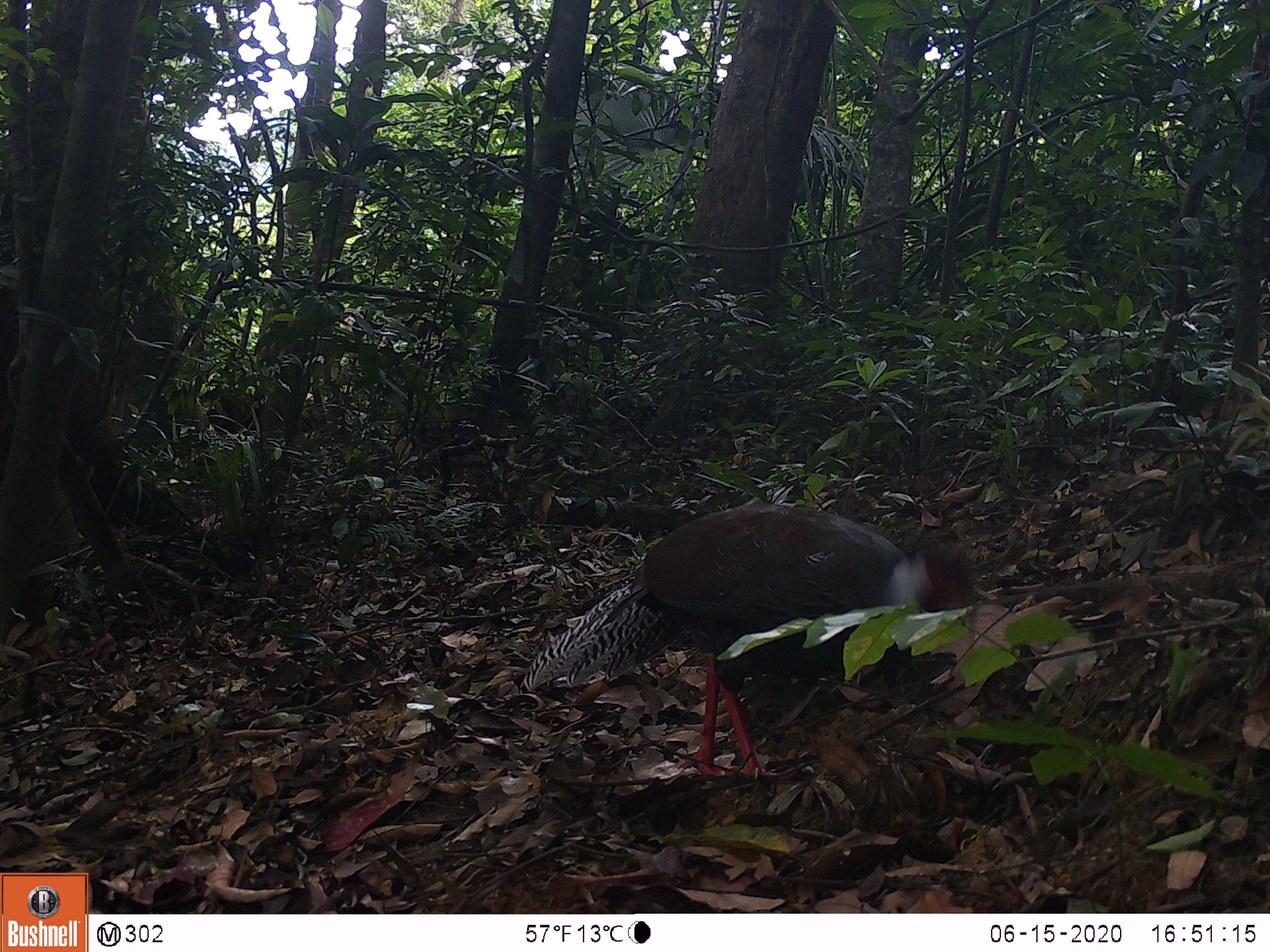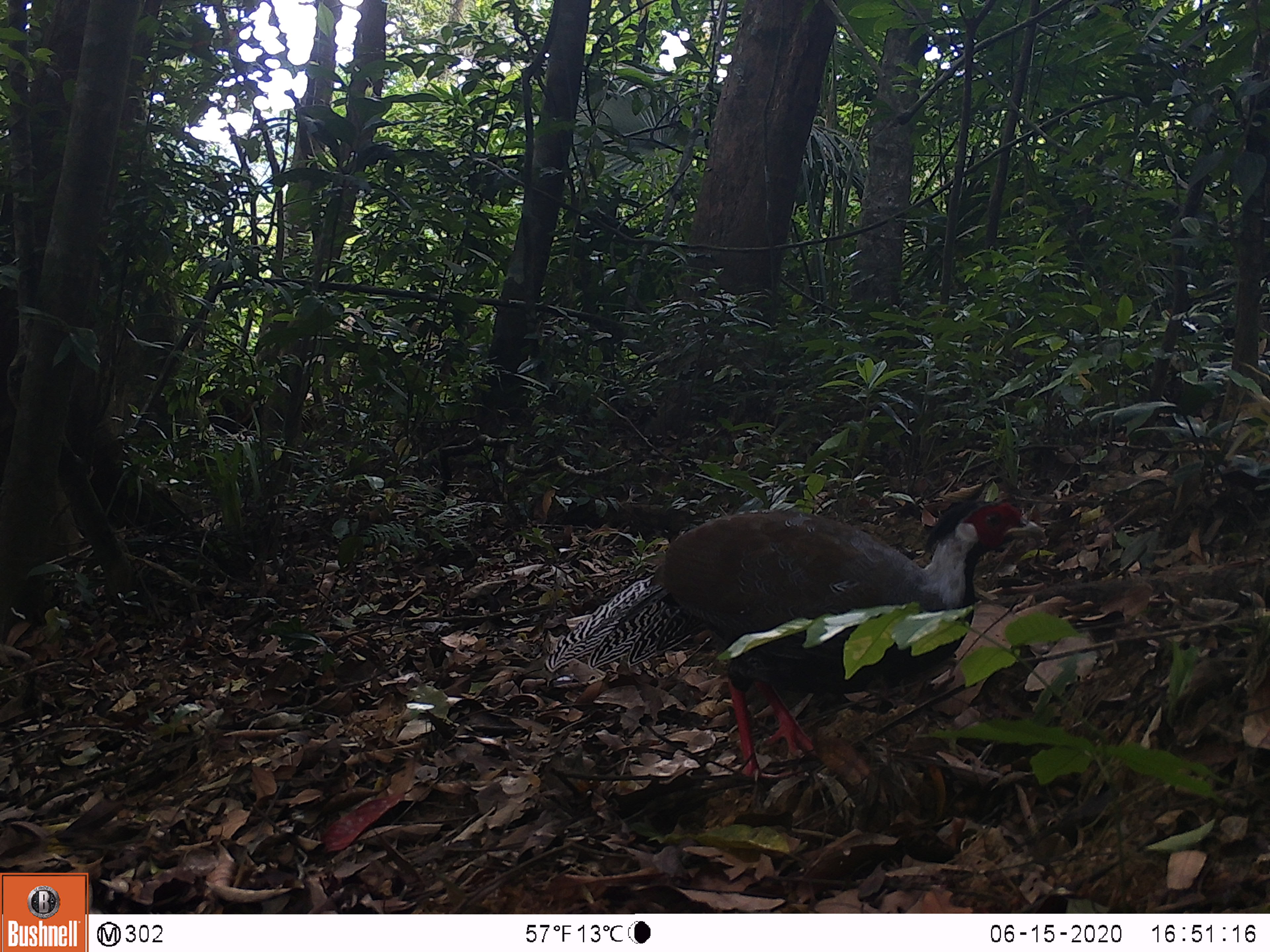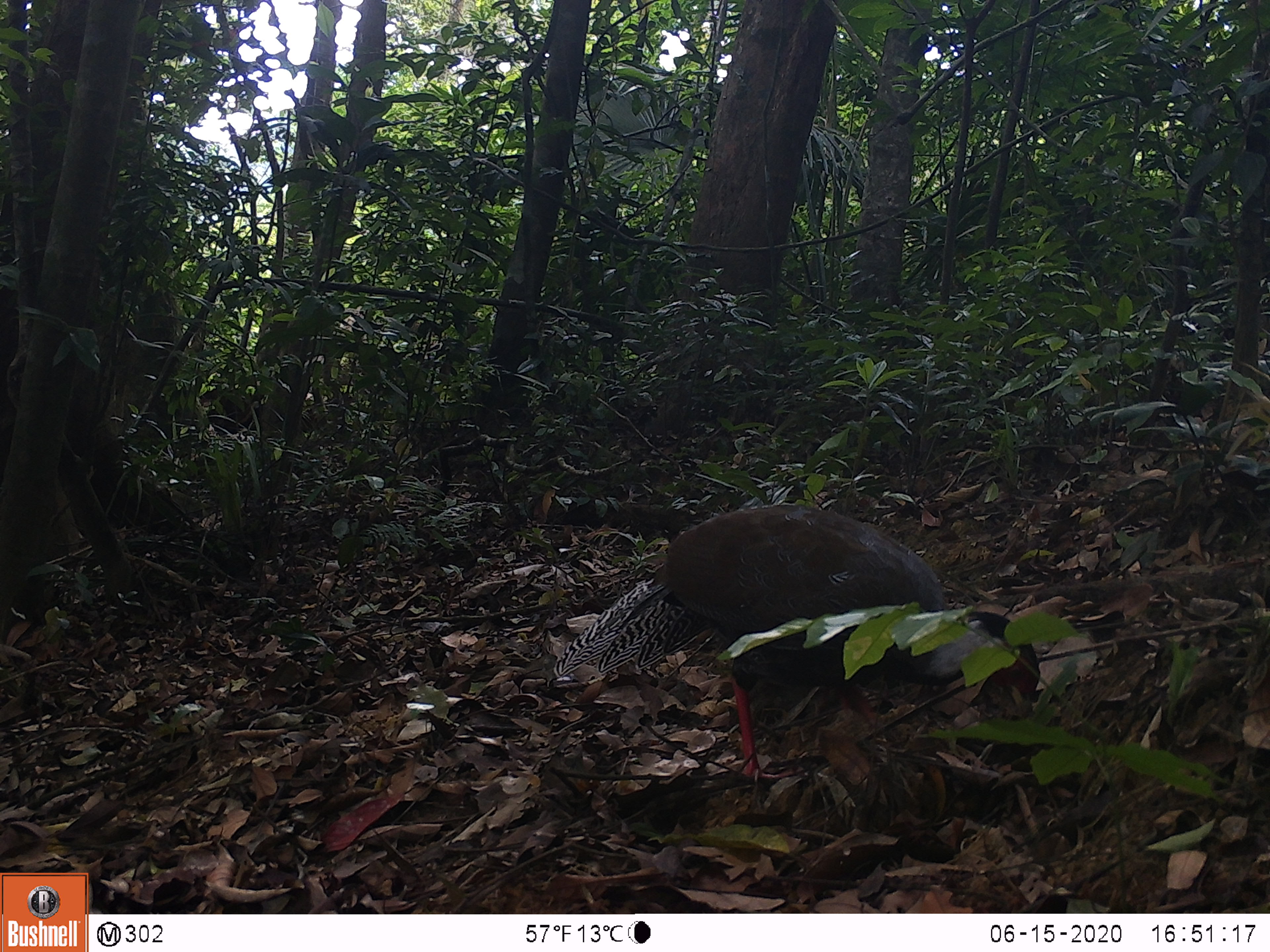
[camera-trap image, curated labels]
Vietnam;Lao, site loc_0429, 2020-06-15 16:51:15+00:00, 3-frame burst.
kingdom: Animalia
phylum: Chordata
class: Aves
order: Galliformes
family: Phasianidae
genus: Lophura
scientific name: Lophura nycthemera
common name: silver pheasant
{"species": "silver pheasant (Lophura nycthemera)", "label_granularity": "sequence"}